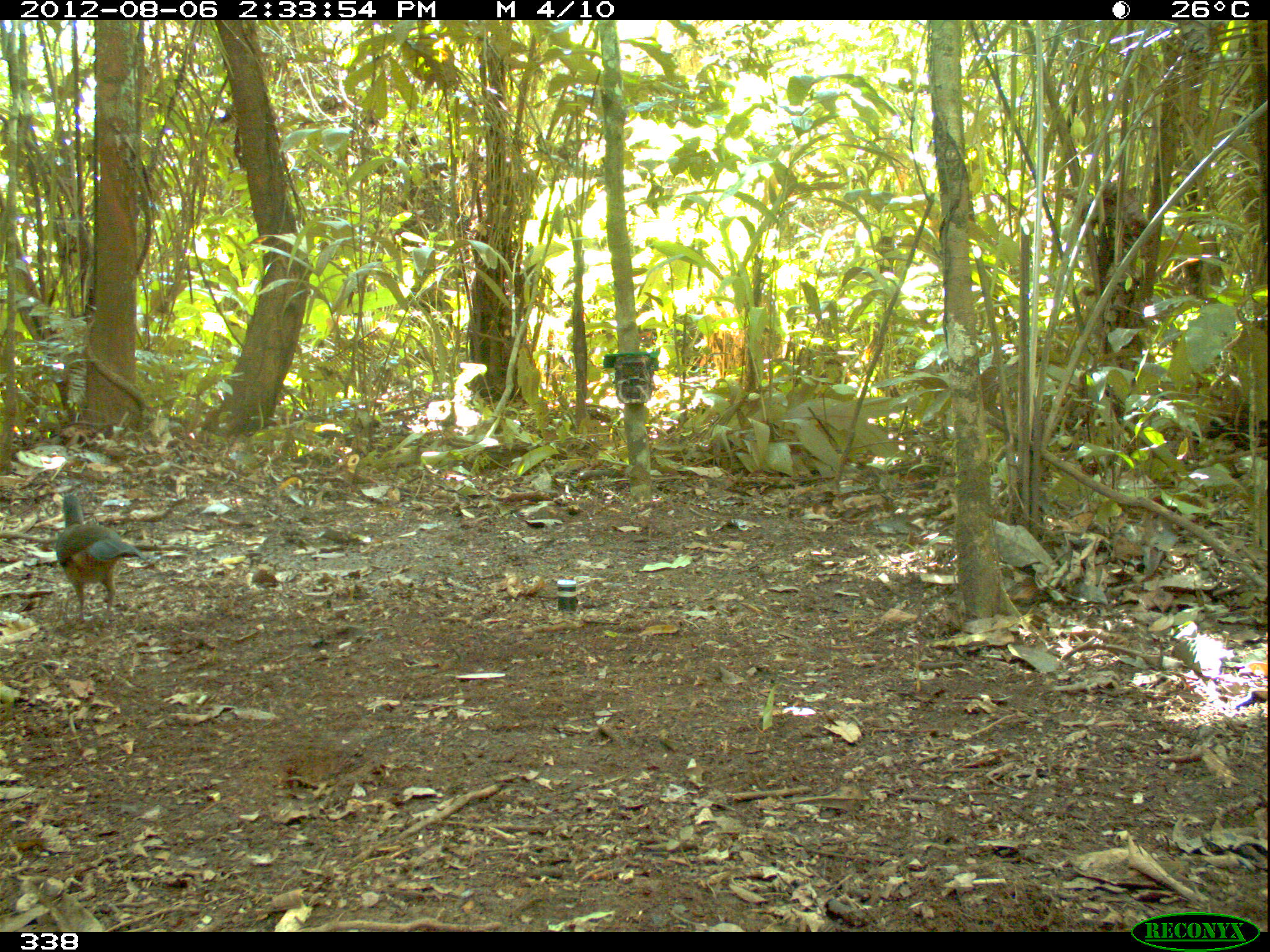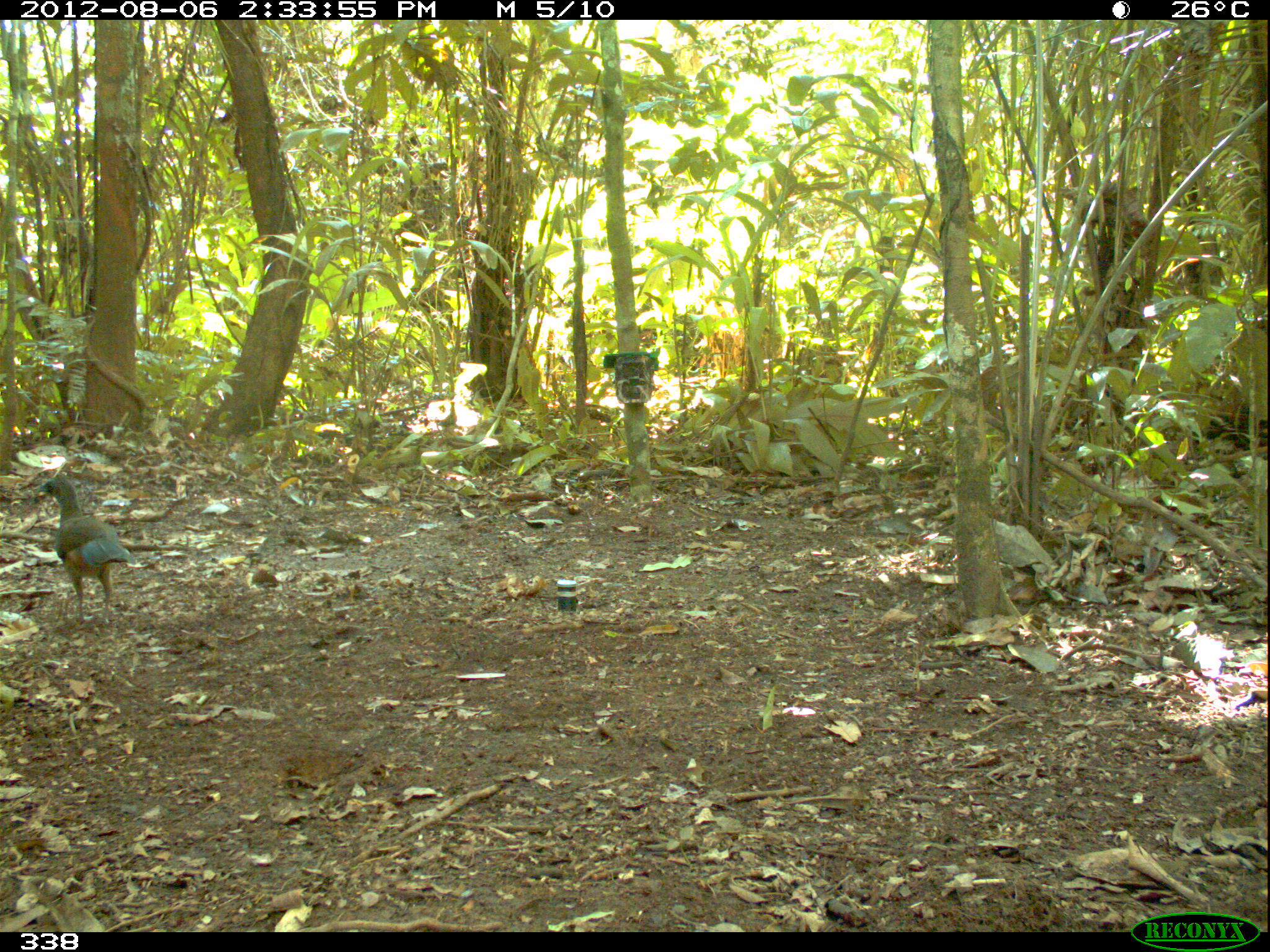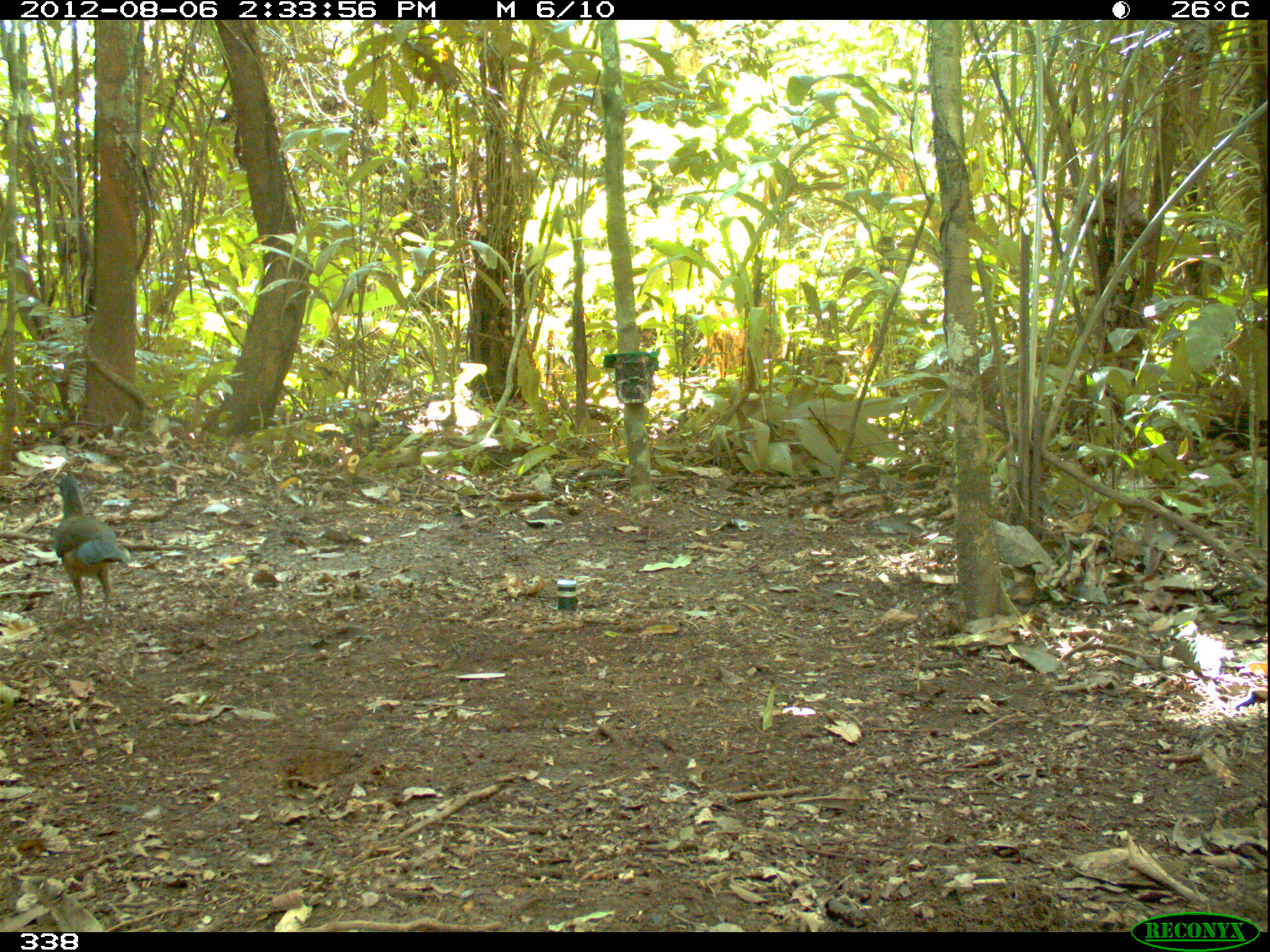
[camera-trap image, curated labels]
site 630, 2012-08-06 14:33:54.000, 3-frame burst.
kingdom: Animalia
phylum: Chordata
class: Aves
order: Galliformes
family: Cracidae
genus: Ortalis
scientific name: Ortalis guttata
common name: speckled chachalaca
Ortalis guttata (speckled chachalaca).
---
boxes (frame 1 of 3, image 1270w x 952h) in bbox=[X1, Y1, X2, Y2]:
ortalis guttata: bbox=[53, 490, 144, 627]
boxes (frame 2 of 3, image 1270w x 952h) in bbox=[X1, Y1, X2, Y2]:
ortalis guttata: bbox=[30, 472, 138, 631]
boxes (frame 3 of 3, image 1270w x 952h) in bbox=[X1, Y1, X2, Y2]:
ortalis guttata: bbox=[50, 472, 132, 628]